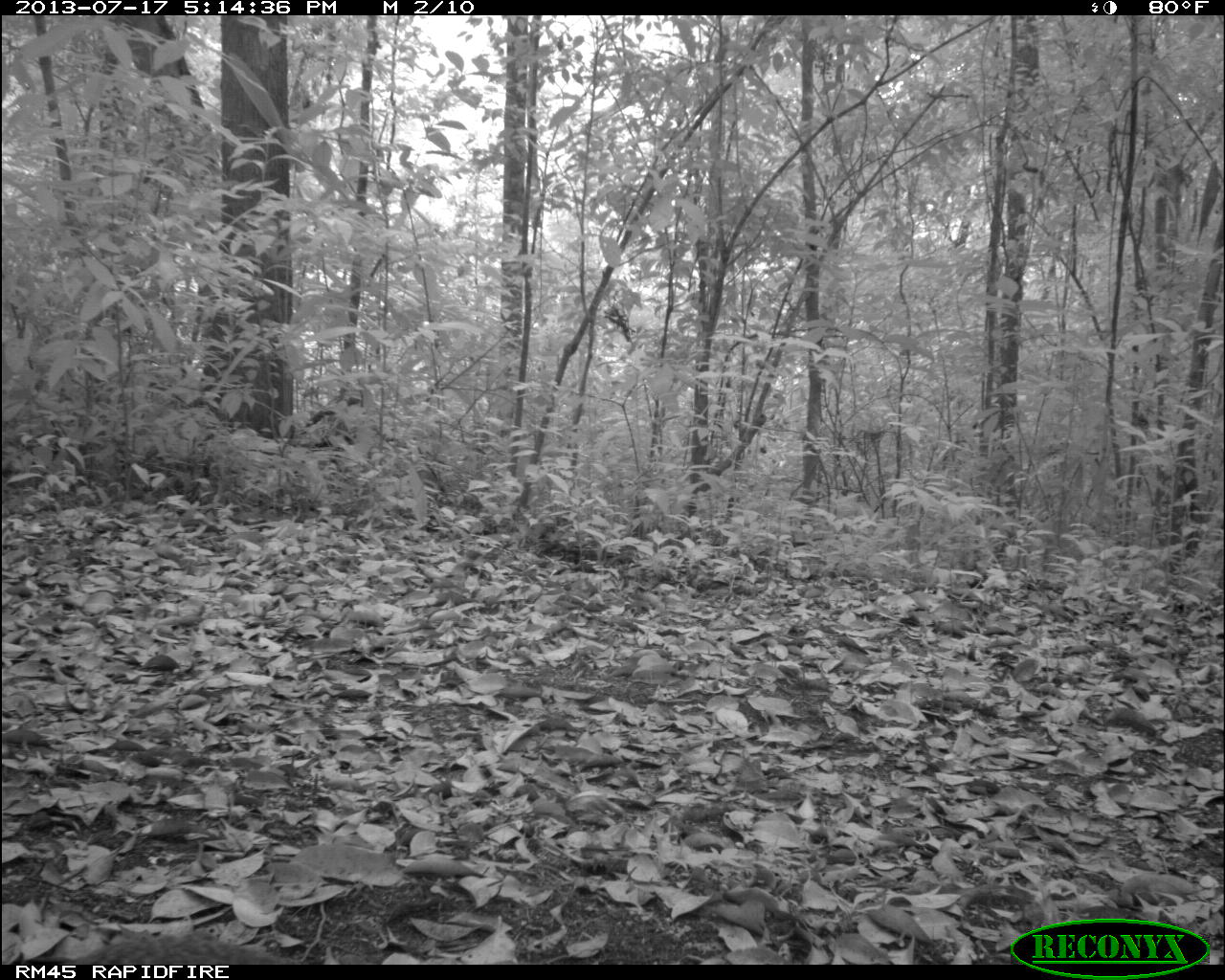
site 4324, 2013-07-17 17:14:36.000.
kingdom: Animalia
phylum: Chordata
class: Mammalia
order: Rodentia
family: Dasyproctidae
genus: Dasyprocta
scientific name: Dasyprocta punctata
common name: central american agouti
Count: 1.